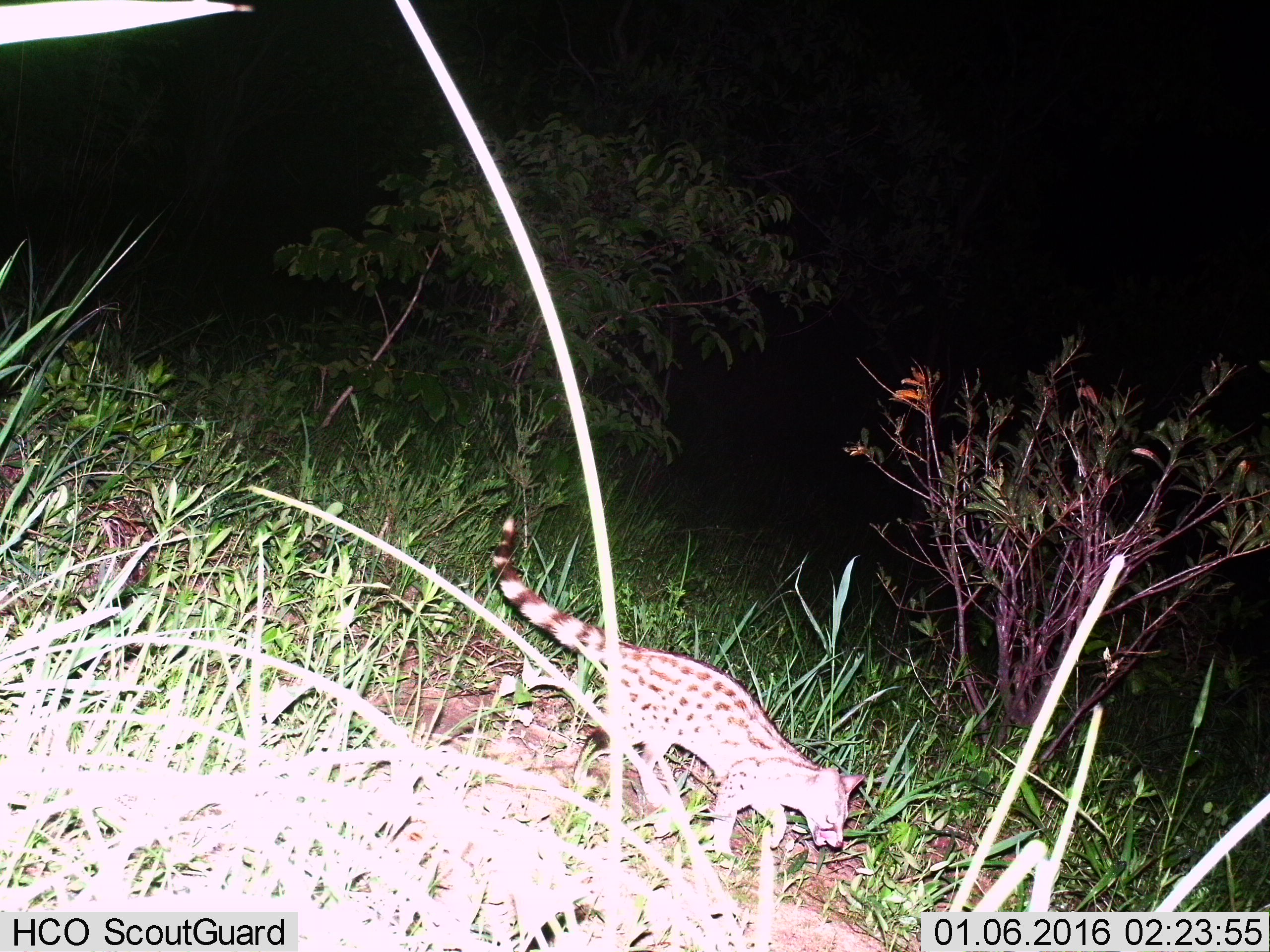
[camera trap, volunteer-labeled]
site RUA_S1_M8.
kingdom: Animalia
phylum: Chordata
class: Mammalia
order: Carnivora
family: Viverridae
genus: Genetta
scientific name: Genetta genetta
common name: small-spotted genet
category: genetcommonsmallspotted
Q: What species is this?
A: Genetcommonsmallspotted (small-spotted genet) (Genetta genetta).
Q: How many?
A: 1.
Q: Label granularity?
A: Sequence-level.